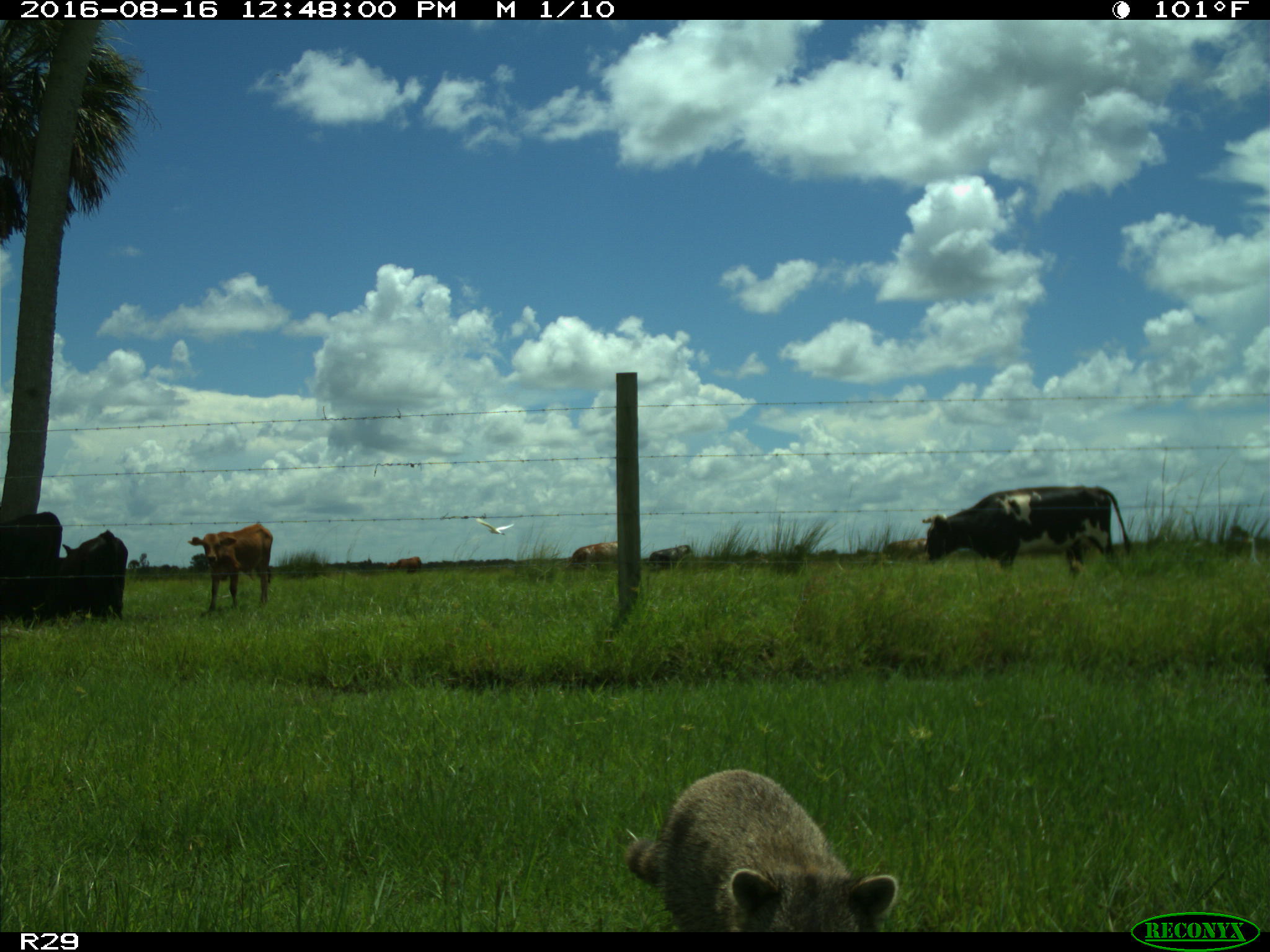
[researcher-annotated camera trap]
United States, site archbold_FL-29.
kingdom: Animalia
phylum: Chordata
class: Mammalia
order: Artiodactyla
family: Bovidae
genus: Bos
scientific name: Bos taurus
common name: domestic cow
Bos taurus (domestic cow).